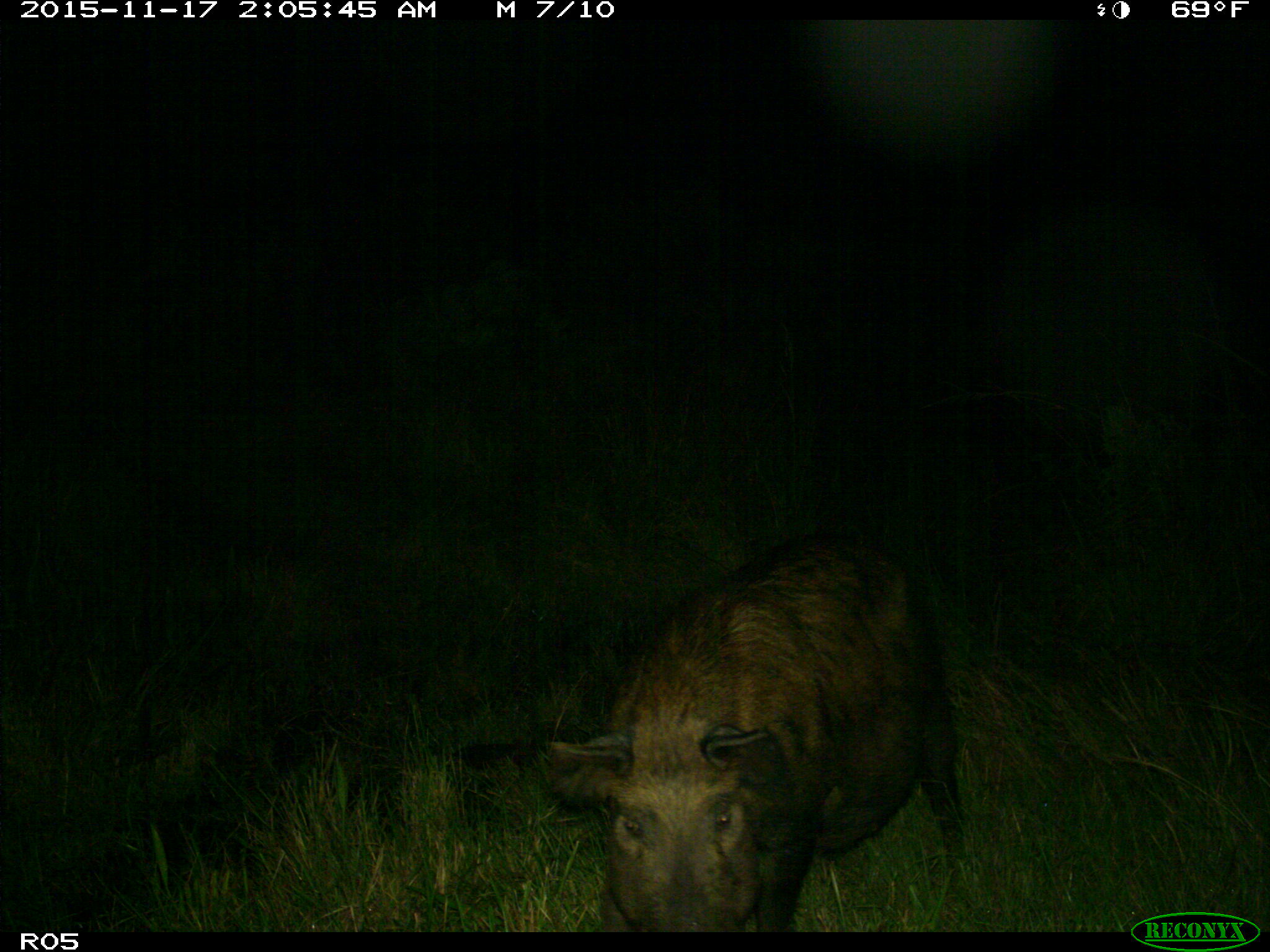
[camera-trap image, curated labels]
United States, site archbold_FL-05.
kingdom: Animalia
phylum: Chordata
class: Mammalia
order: Artiodactyla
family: Suidae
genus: Sus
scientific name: Sus scrofa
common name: wild boar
Sus scrofa (wild boar).